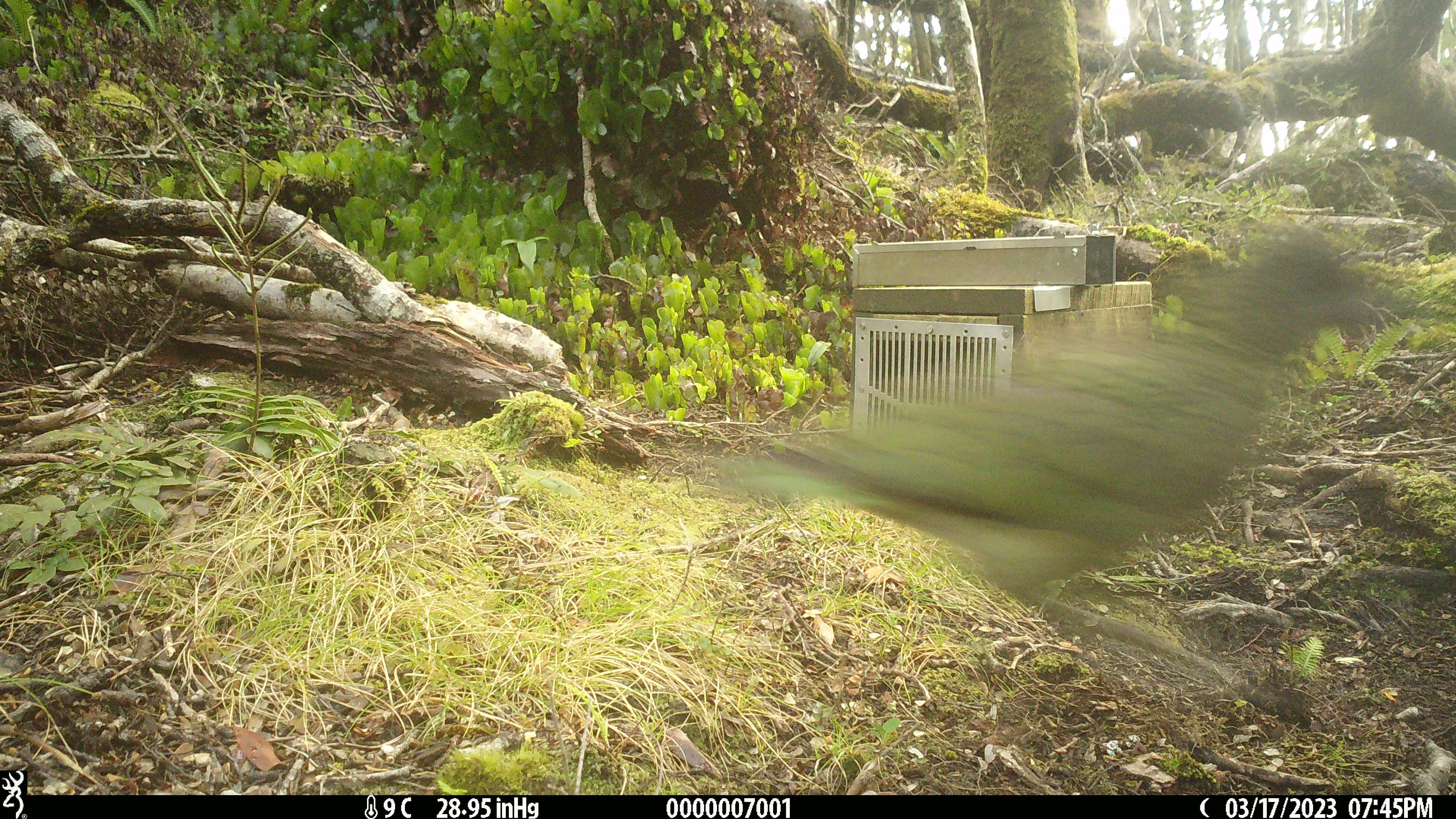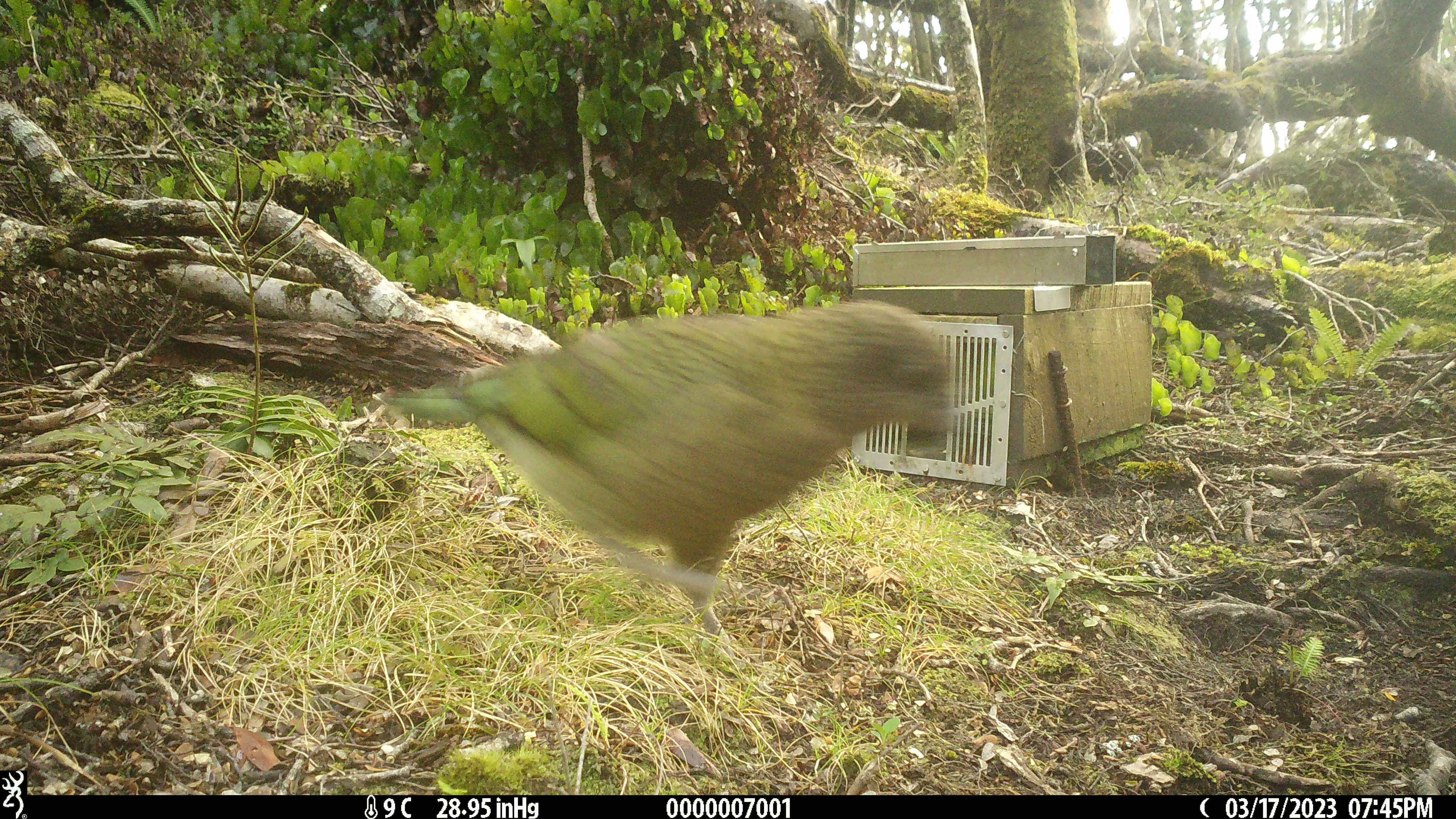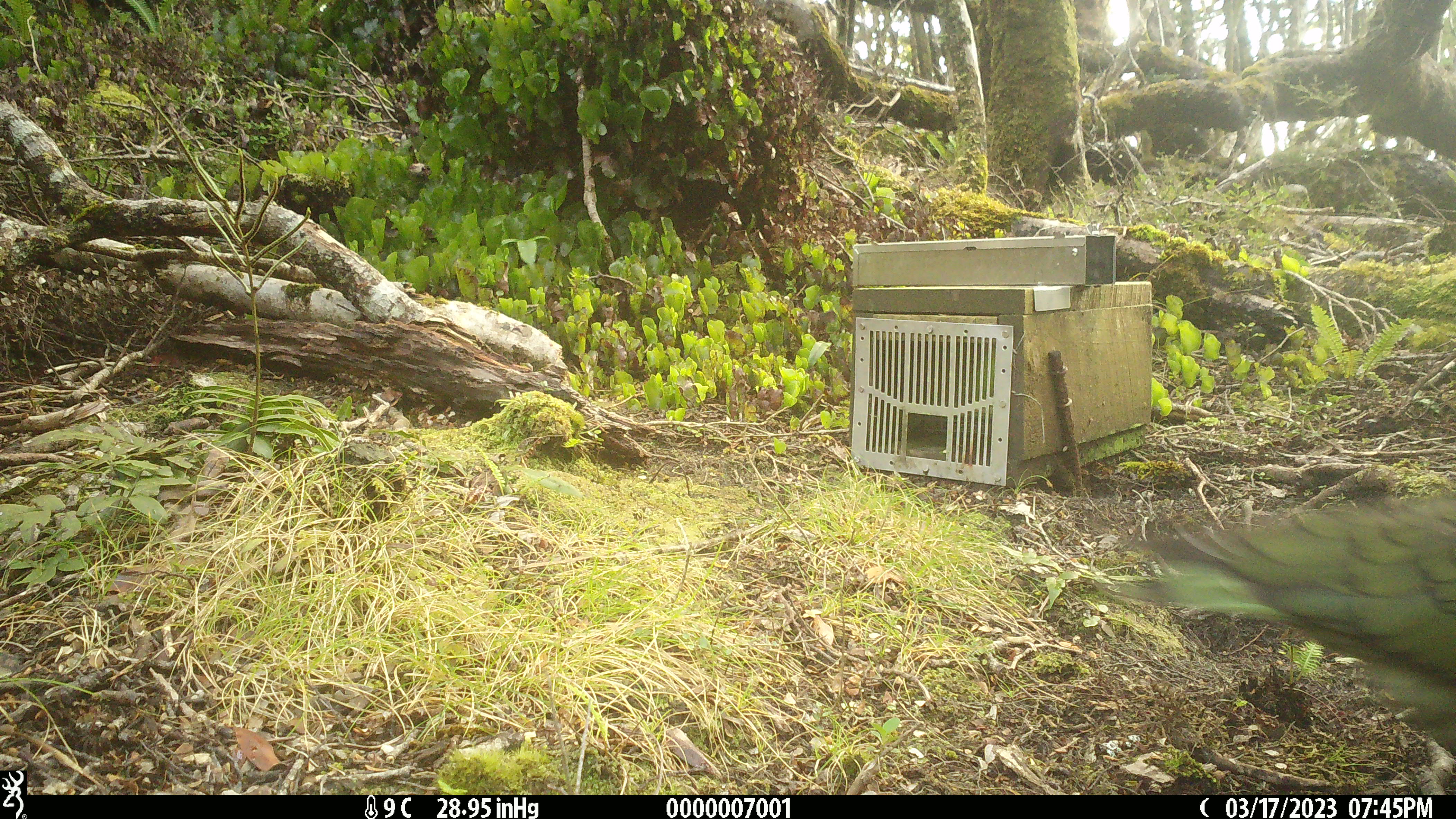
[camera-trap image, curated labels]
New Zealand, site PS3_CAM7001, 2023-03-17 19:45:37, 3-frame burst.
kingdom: Animalia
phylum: Chordata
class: Aves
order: Psittaciformes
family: Strigopidae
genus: Nestor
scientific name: Nestor notabilis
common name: kea